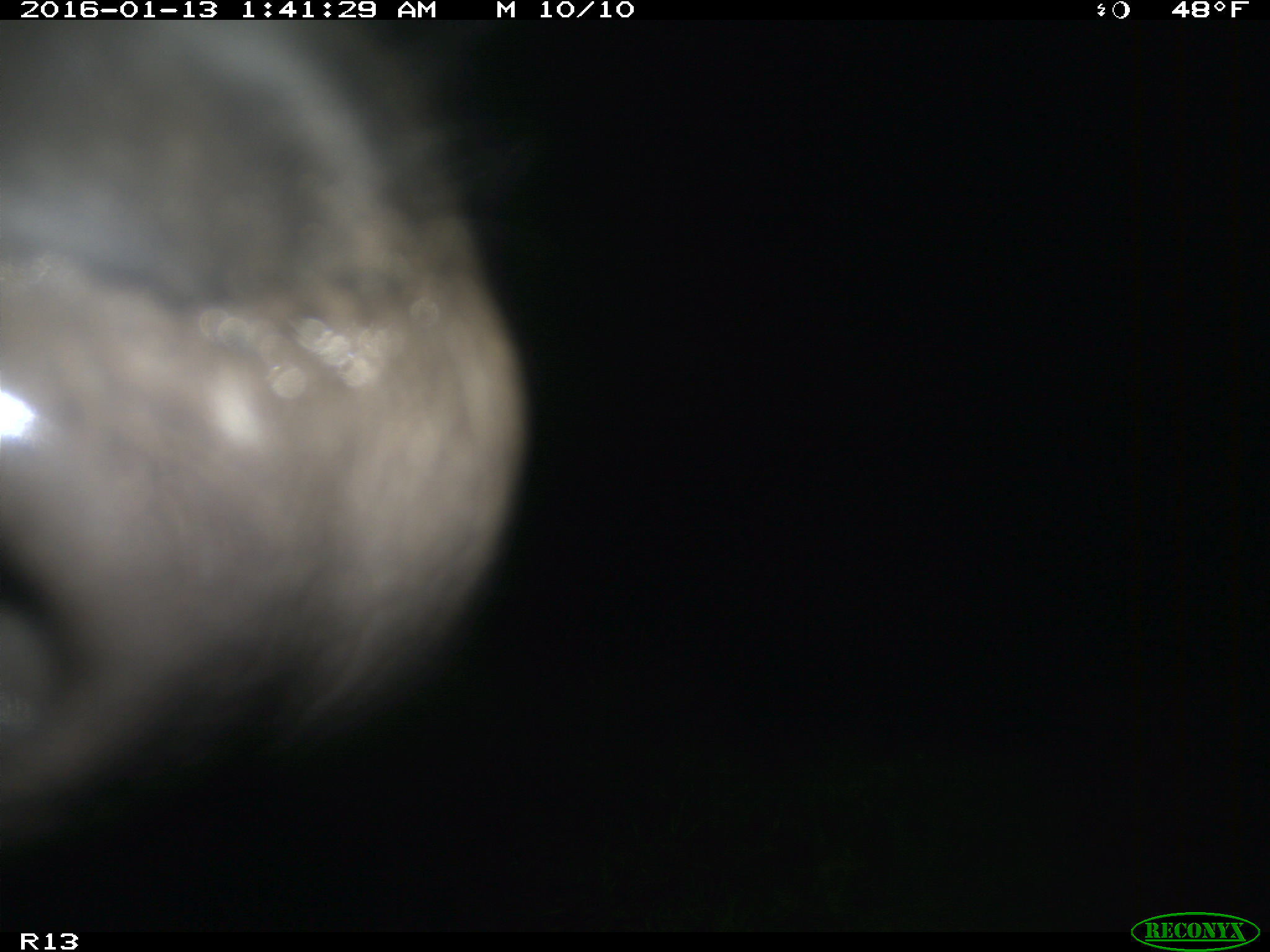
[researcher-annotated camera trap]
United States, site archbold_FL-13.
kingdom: Animalia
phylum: Chordata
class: Mammalia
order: Artiodactyla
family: Bovidae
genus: Bos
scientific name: Bos taurus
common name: domestic cow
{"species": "Bos taurus (domestic cow)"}